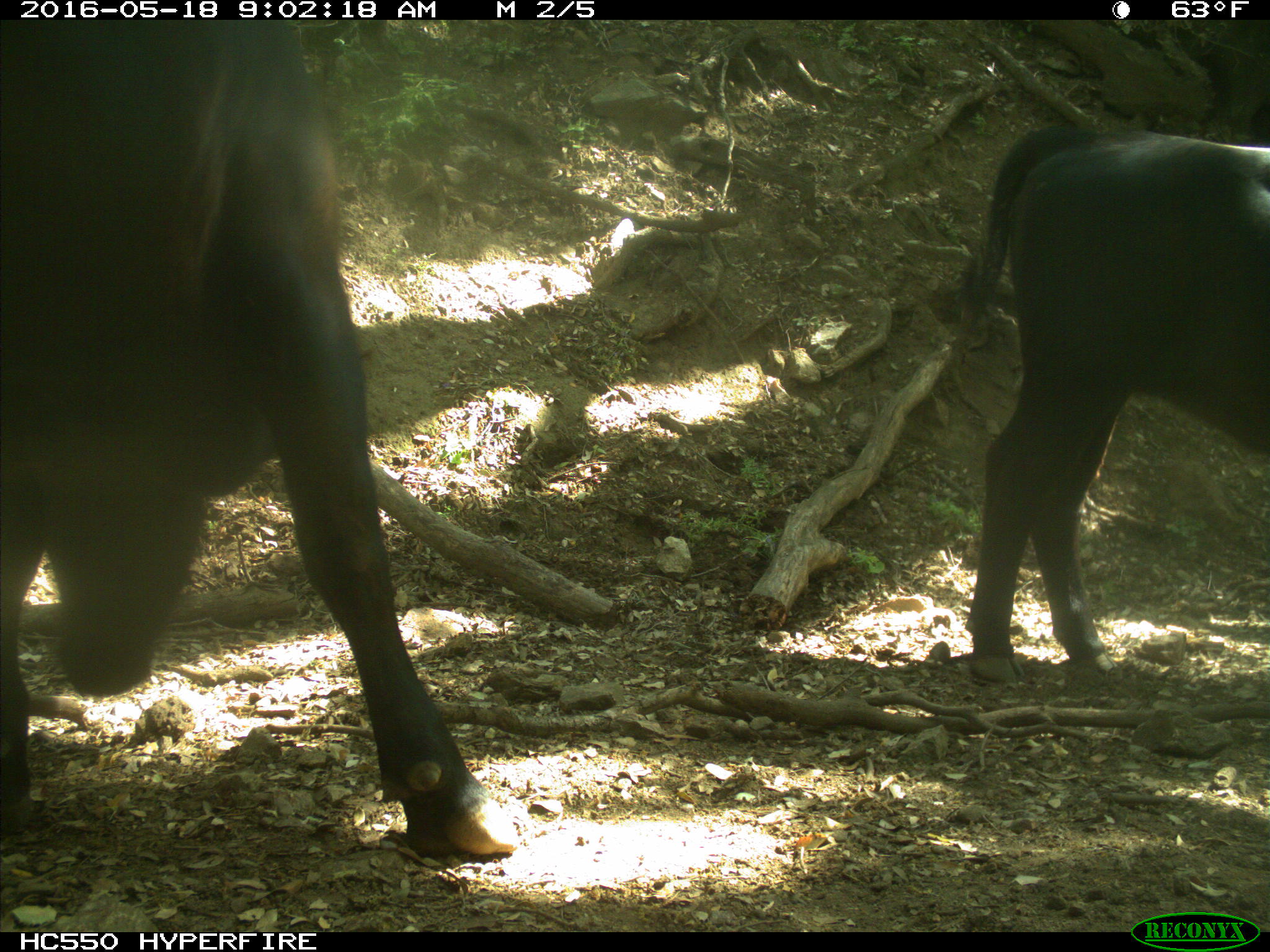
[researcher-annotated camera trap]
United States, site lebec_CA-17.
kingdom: Animalia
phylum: Chordata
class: Mammalia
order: Artiodactyla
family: Bovidae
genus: Bos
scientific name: Bos taurus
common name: domestic cow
Bos taurus (domestic cow).